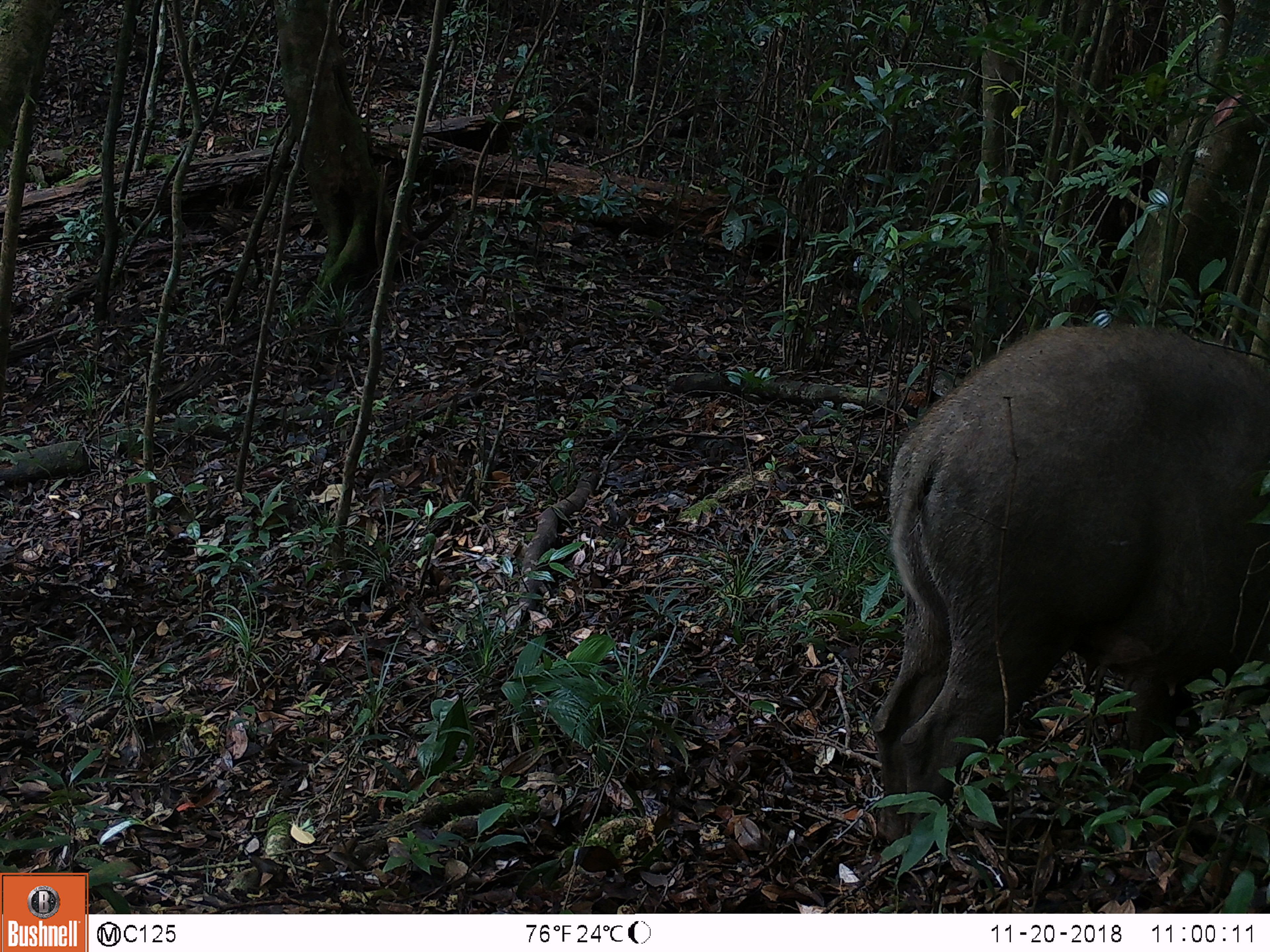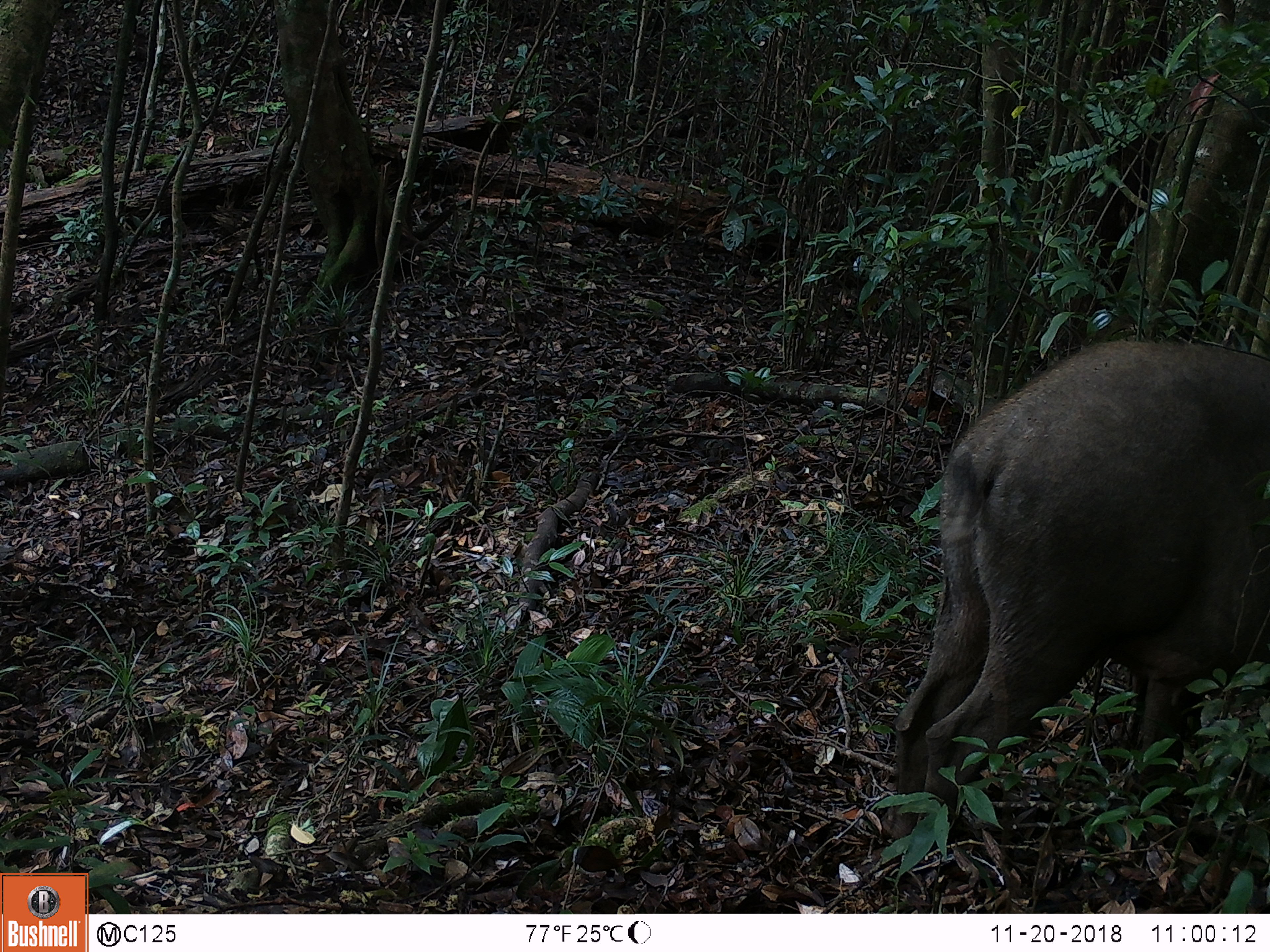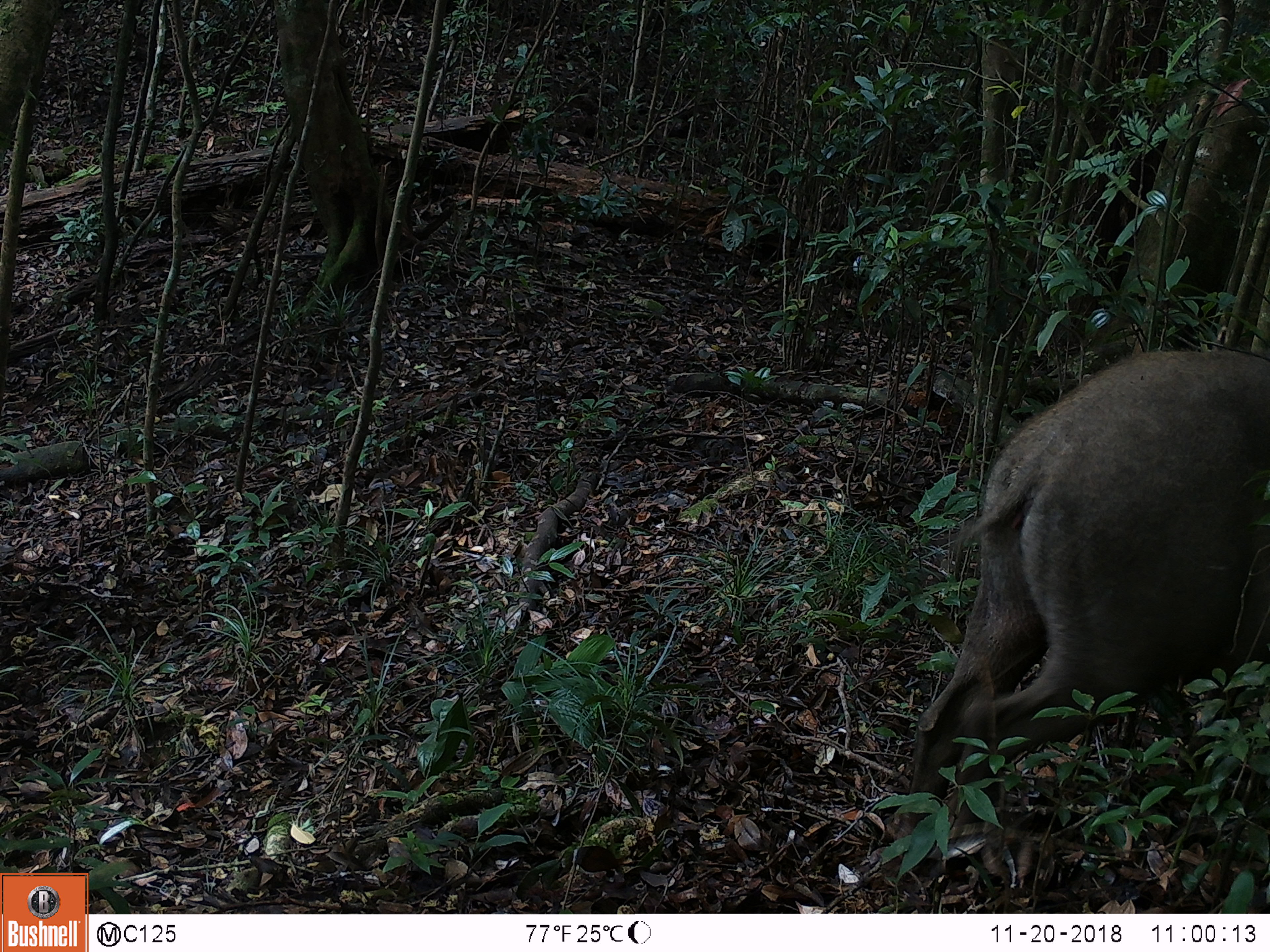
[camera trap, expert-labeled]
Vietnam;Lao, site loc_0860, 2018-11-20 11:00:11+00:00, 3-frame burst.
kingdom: Animalia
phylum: Chordata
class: Mammalia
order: Artiodactyla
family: Suidae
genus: Sus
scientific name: Sus scrofa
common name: eurasian wild pig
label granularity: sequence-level